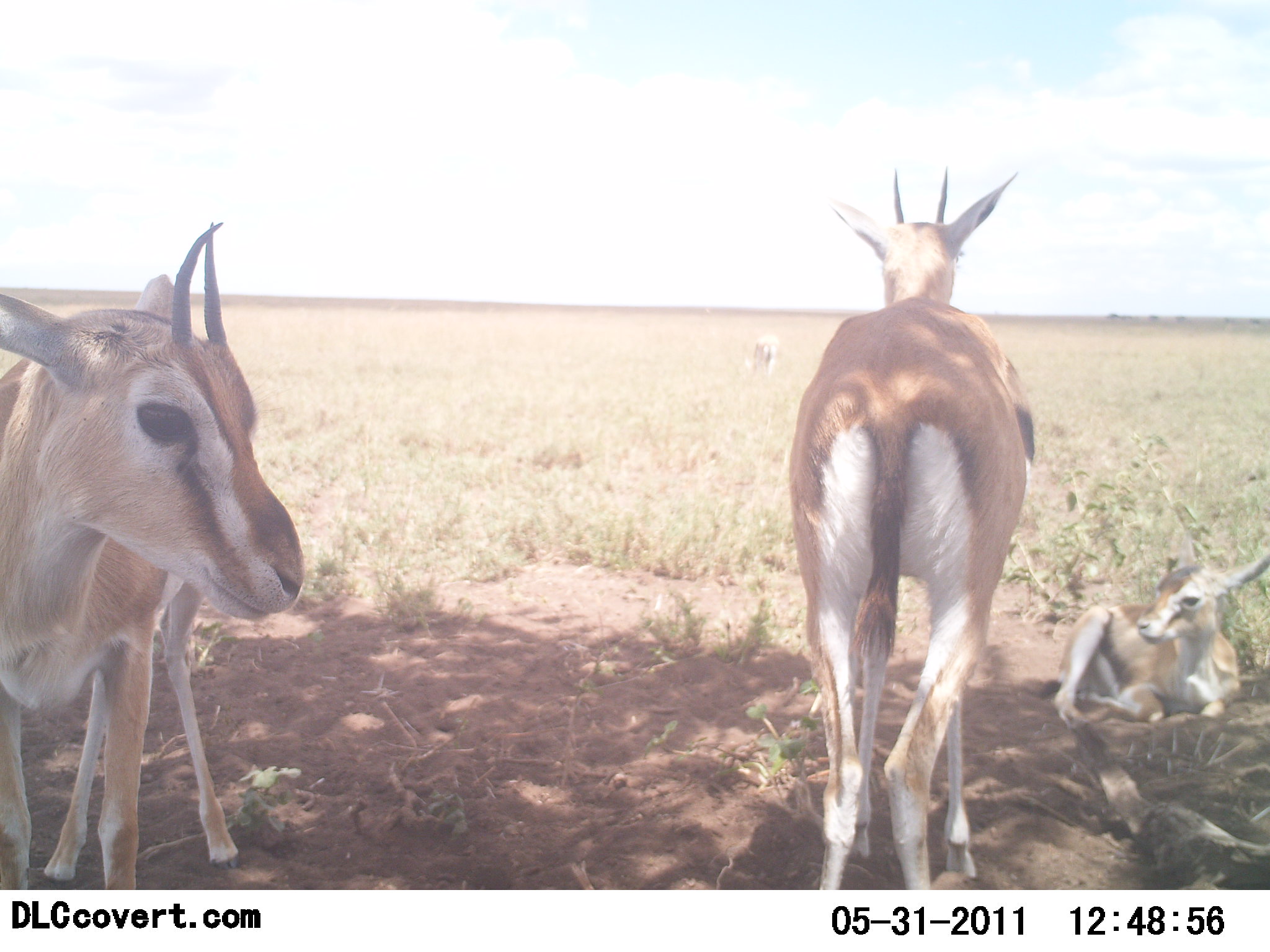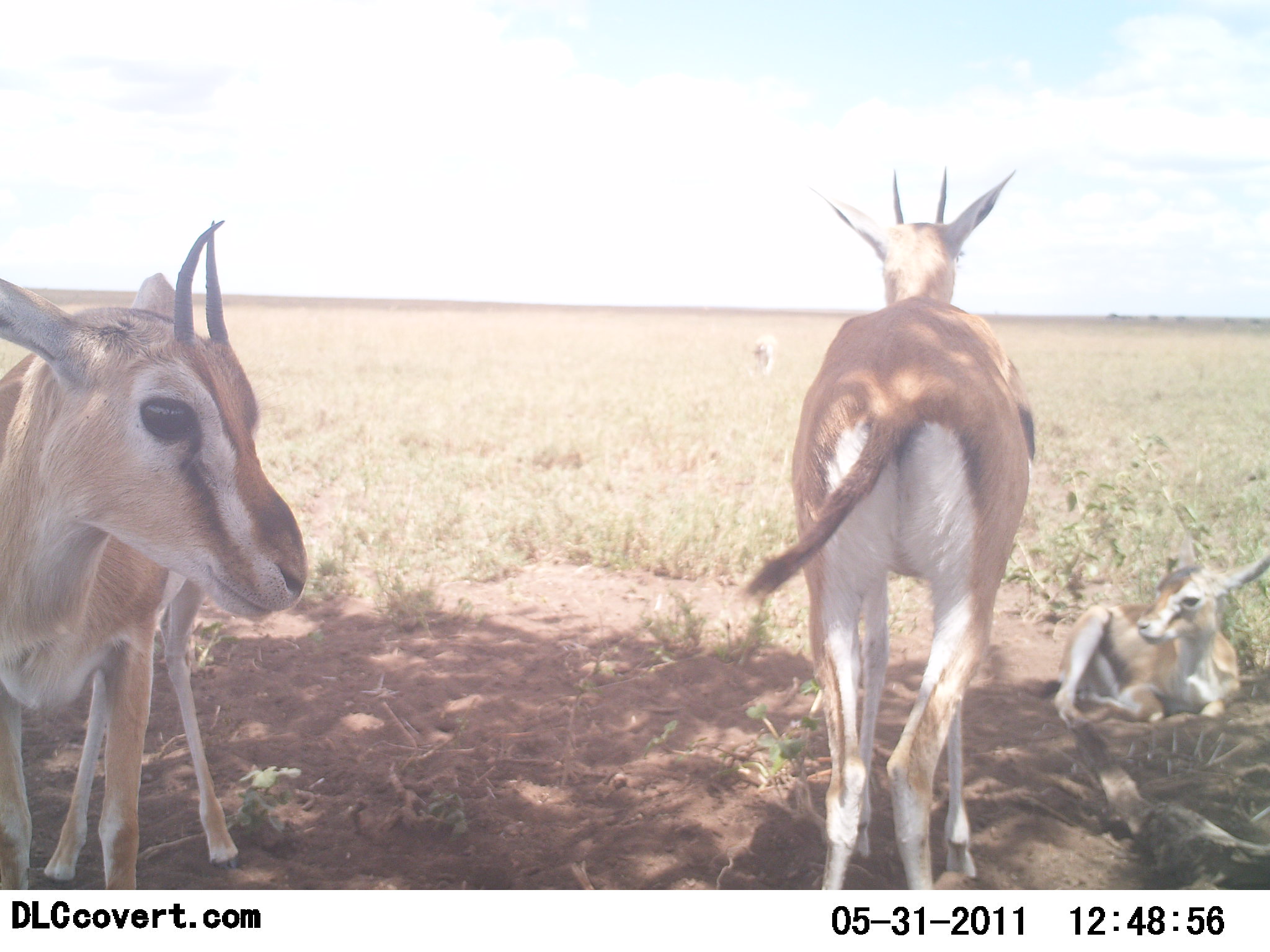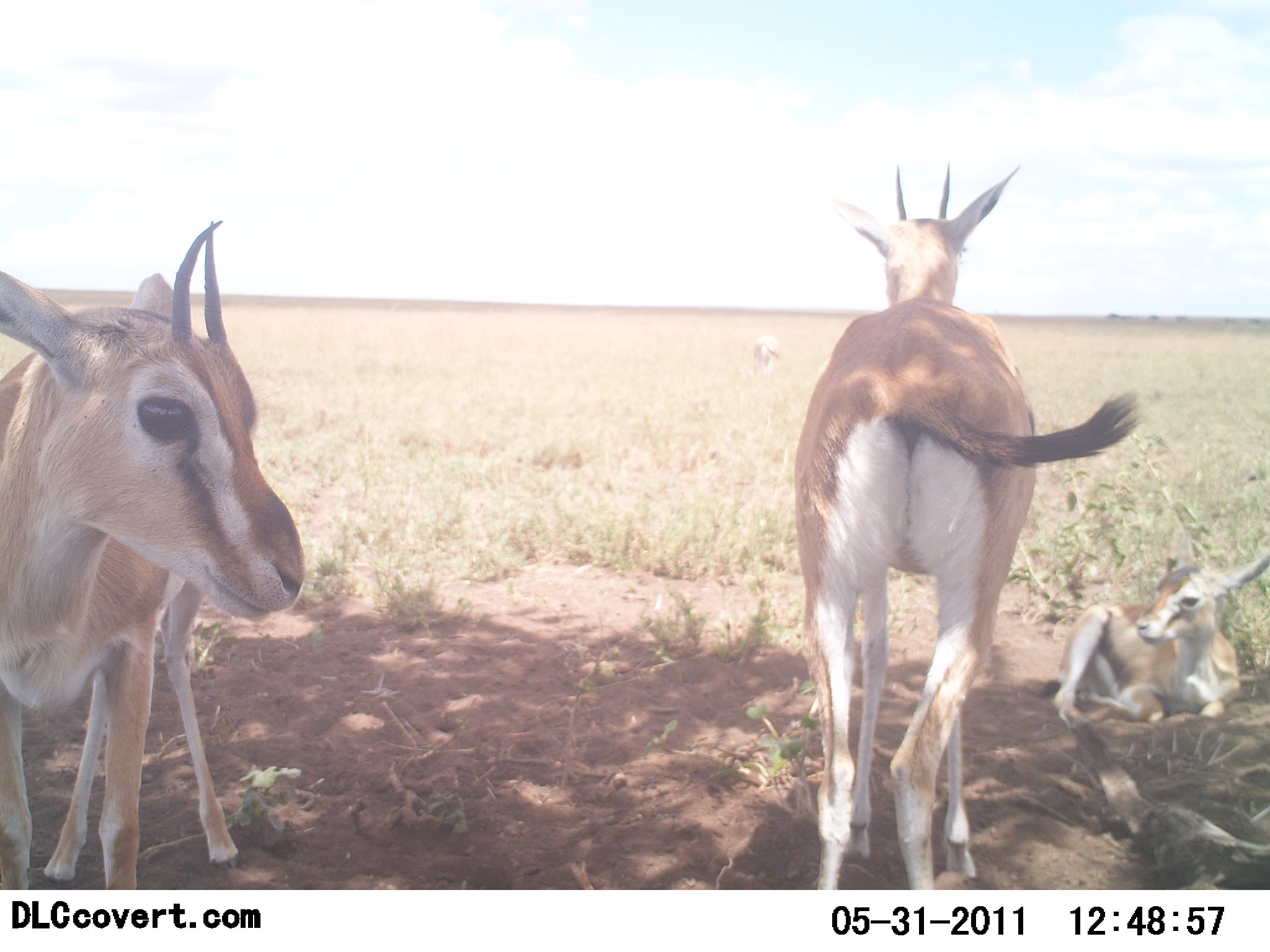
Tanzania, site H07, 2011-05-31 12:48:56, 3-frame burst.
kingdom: Animalia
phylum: Chordata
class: Mammalia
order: Artiodactyla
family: Bovidae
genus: Eudorcas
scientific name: Eudorcas thomsonii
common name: thomson's gazelle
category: gazellethomsons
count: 3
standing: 100%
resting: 80%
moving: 0%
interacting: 0%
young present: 60%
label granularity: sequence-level